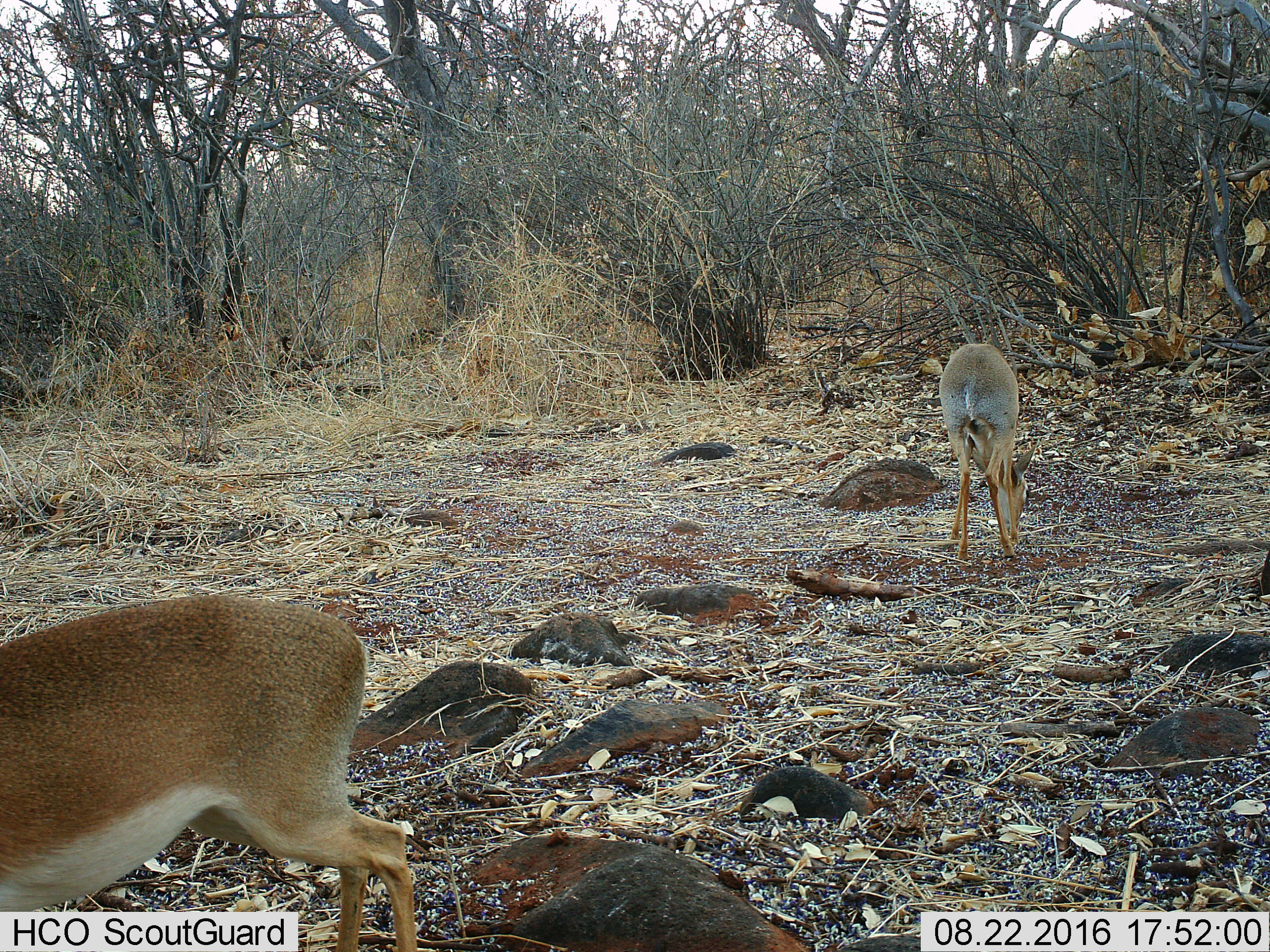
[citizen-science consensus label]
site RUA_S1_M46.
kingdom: Animalia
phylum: Chordata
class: Mammalia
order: Artiodactyla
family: Bovidae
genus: Madoqua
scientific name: Madoqua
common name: dik-dik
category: dikdik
Dikdik (dik-dik) (Madoqua), count 2. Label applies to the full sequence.